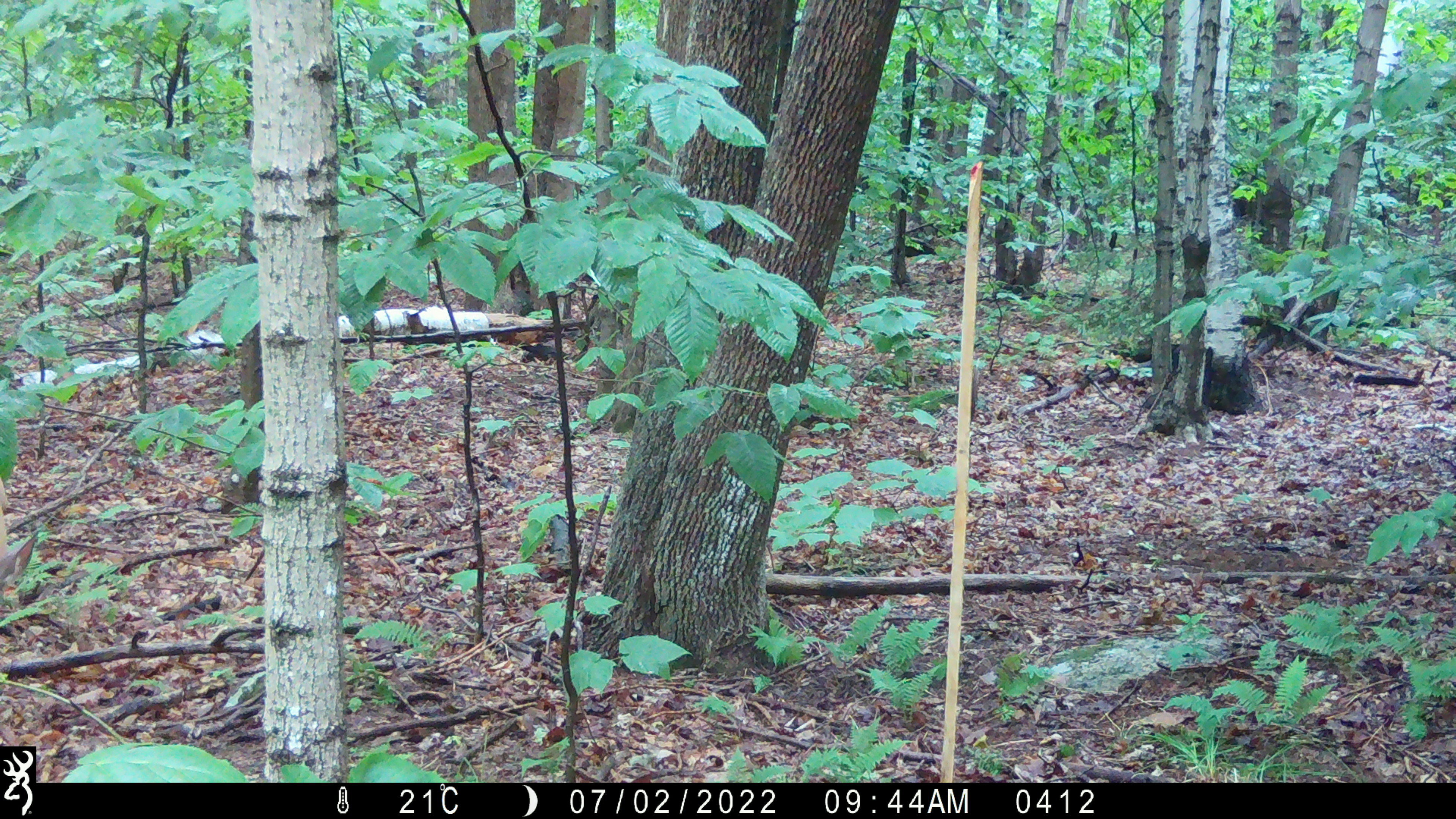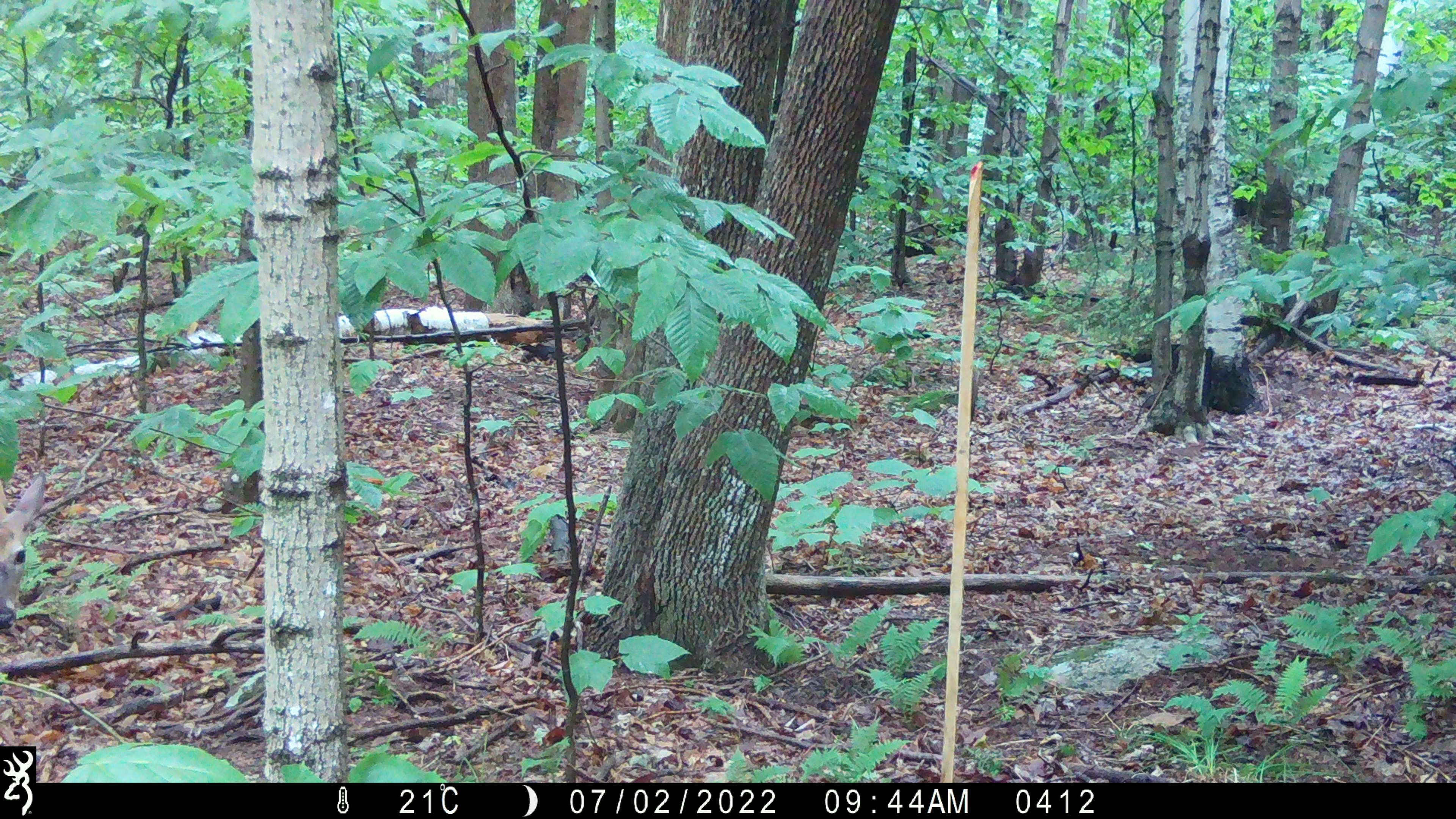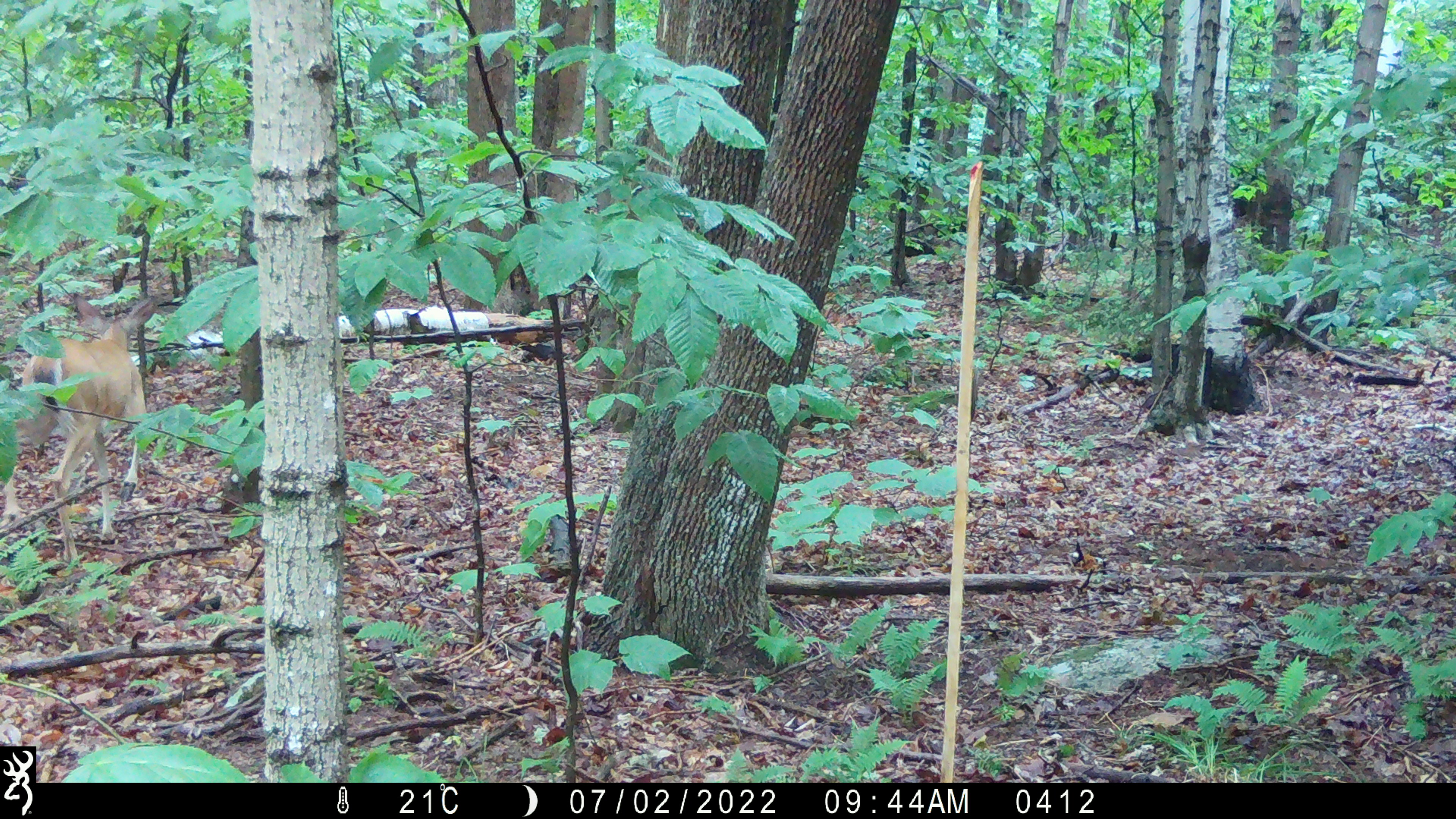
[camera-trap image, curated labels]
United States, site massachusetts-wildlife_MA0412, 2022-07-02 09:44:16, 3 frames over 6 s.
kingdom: Animalia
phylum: Chordata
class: Mammalia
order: Artiodactyla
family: Cervidae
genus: Odocoileus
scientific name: Odocoileus virginianus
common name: white-tailed deer